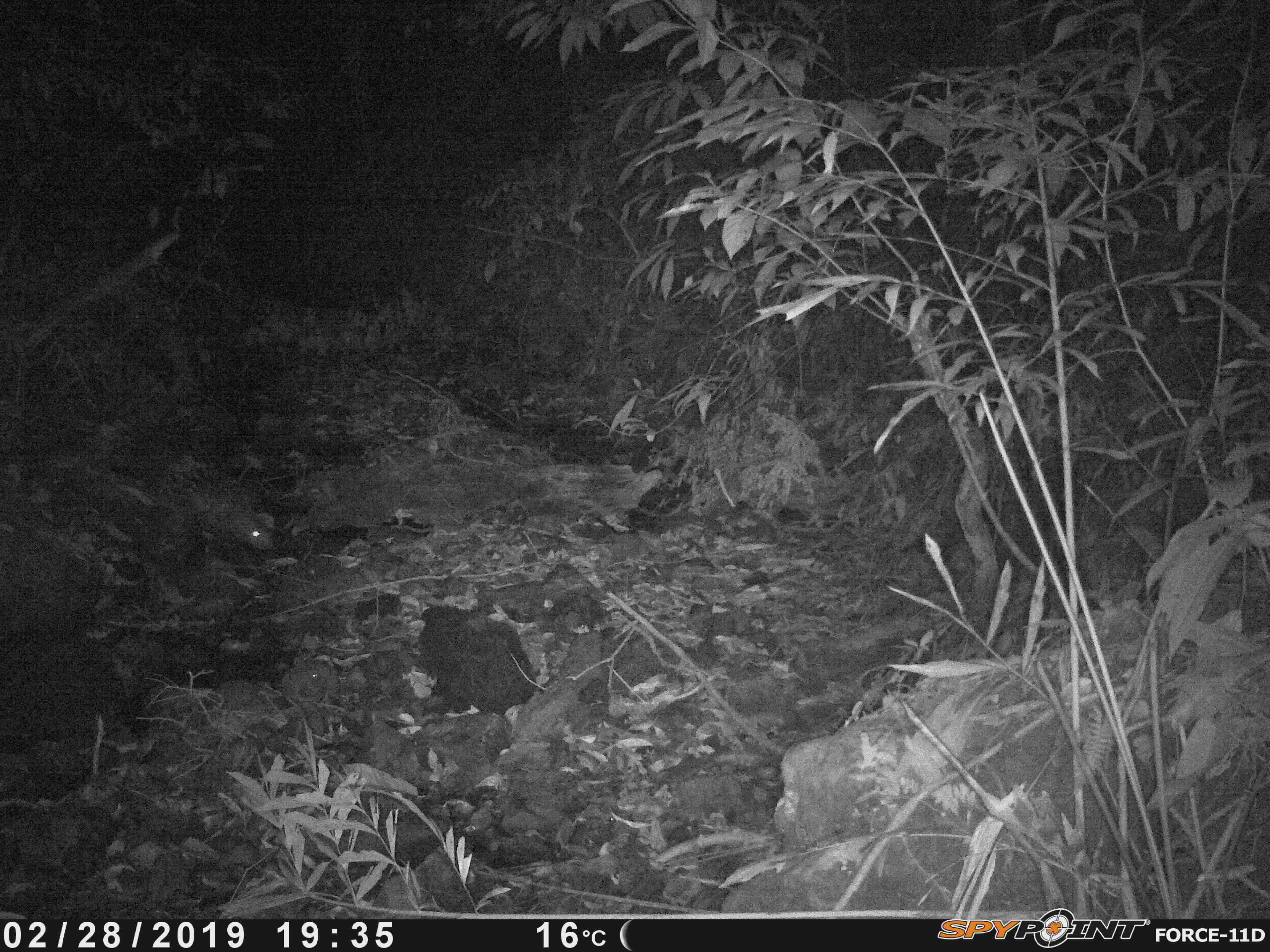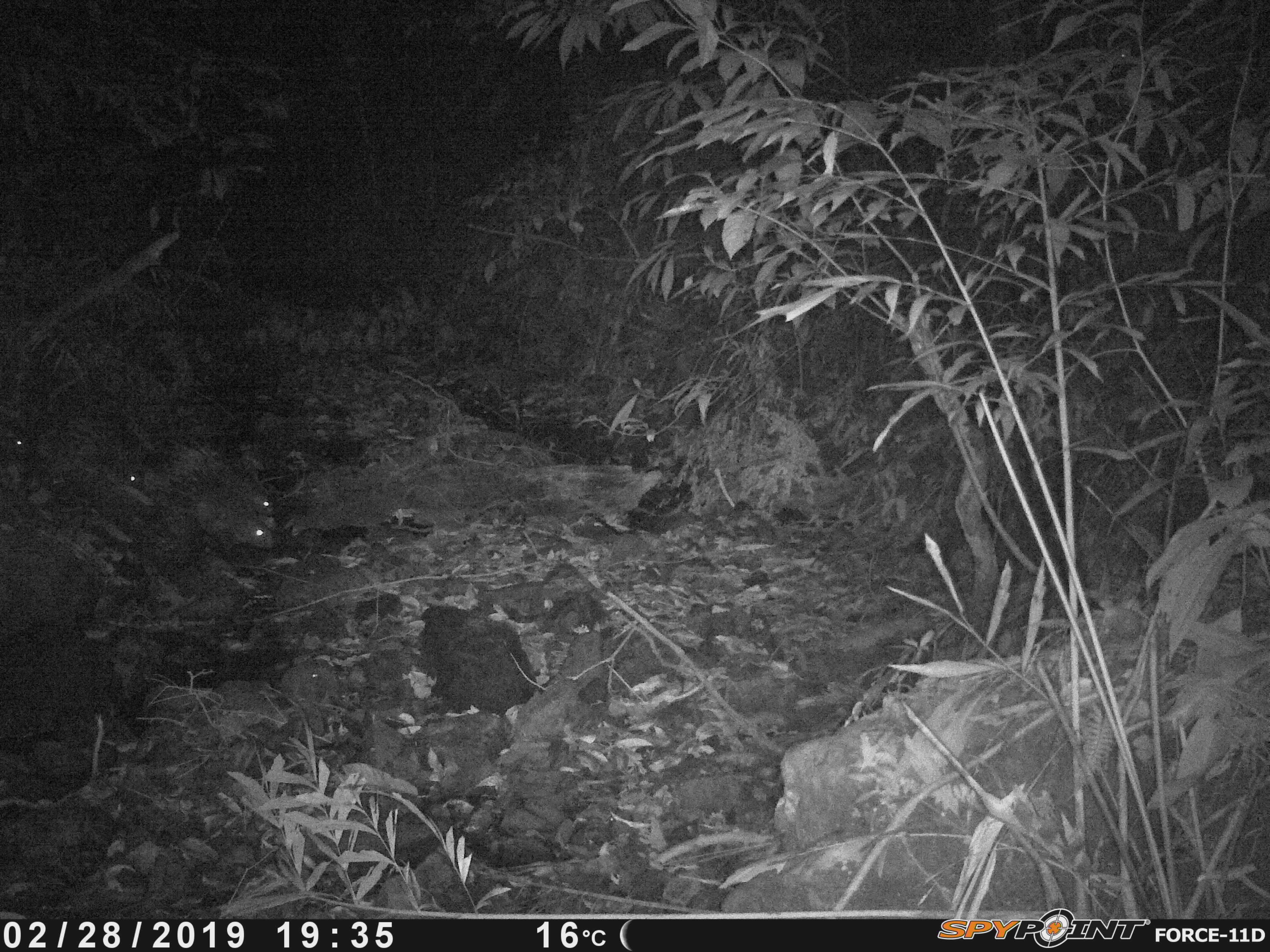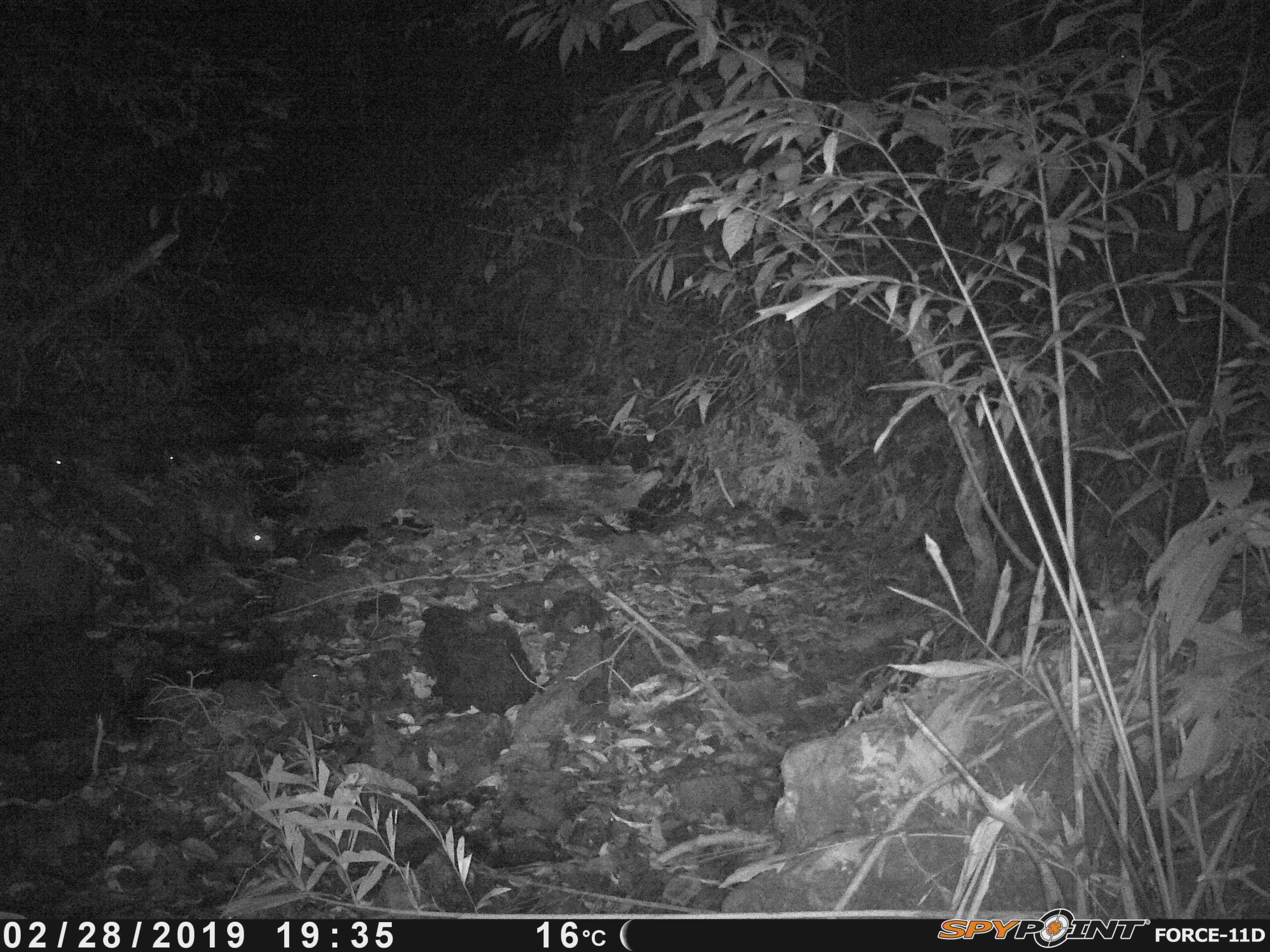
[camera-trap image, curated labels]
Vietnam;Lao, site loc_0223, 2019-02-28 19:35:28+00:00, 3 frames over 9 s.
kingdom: Animalia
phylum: Chordata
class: Mammalia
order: Rodentia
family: Hystricidae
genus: Hystrix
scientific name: Hystrix brachyura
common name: malayan porcupine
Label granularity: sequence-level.